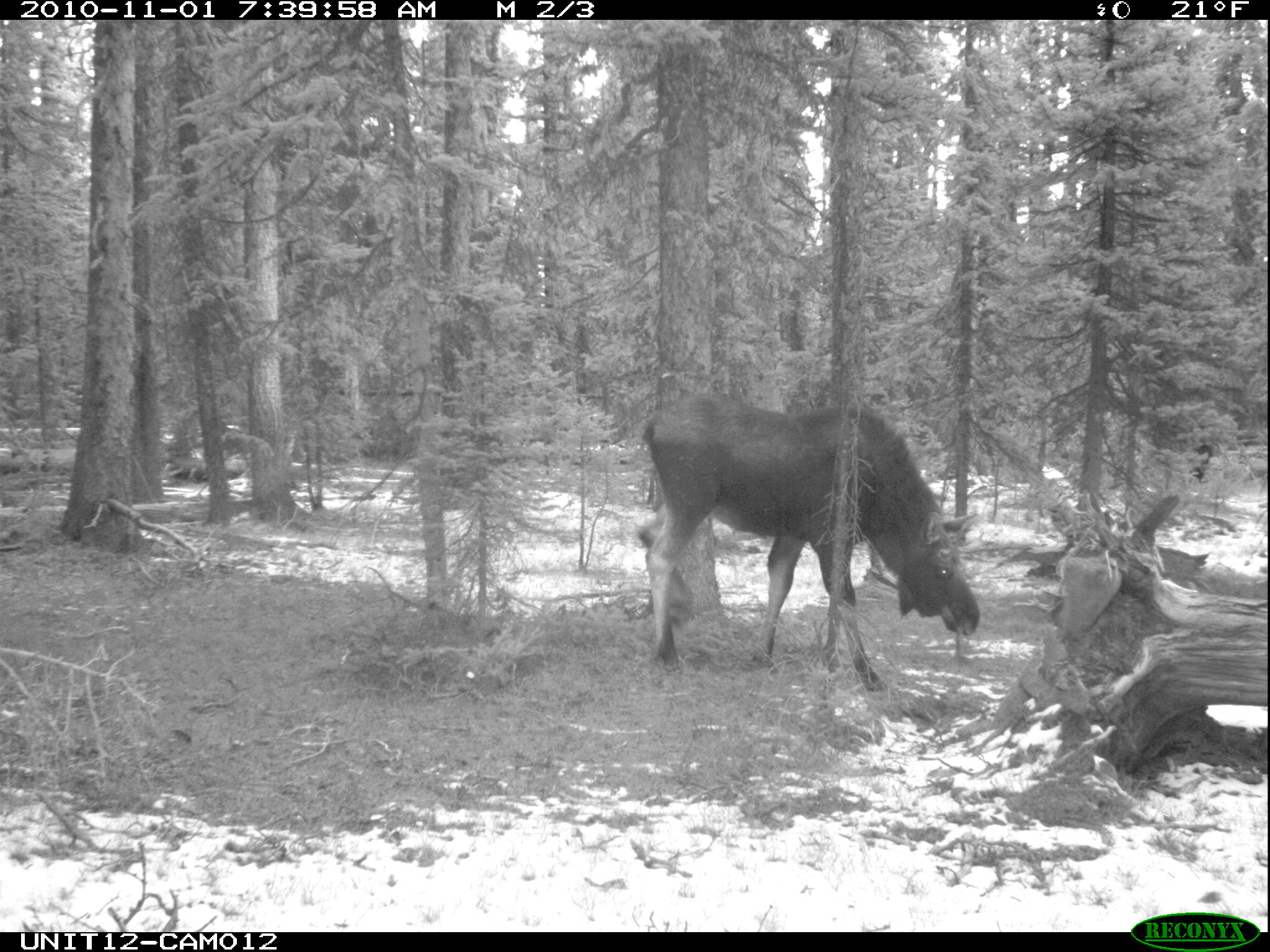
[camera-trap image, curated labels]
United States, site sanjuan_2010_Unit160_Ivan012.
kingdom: Animalia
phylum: Chordata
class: Mammalia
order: Artiodactyla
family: Cervidae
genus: Alces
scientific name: Alces alces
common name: moose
Alces alces (moose).